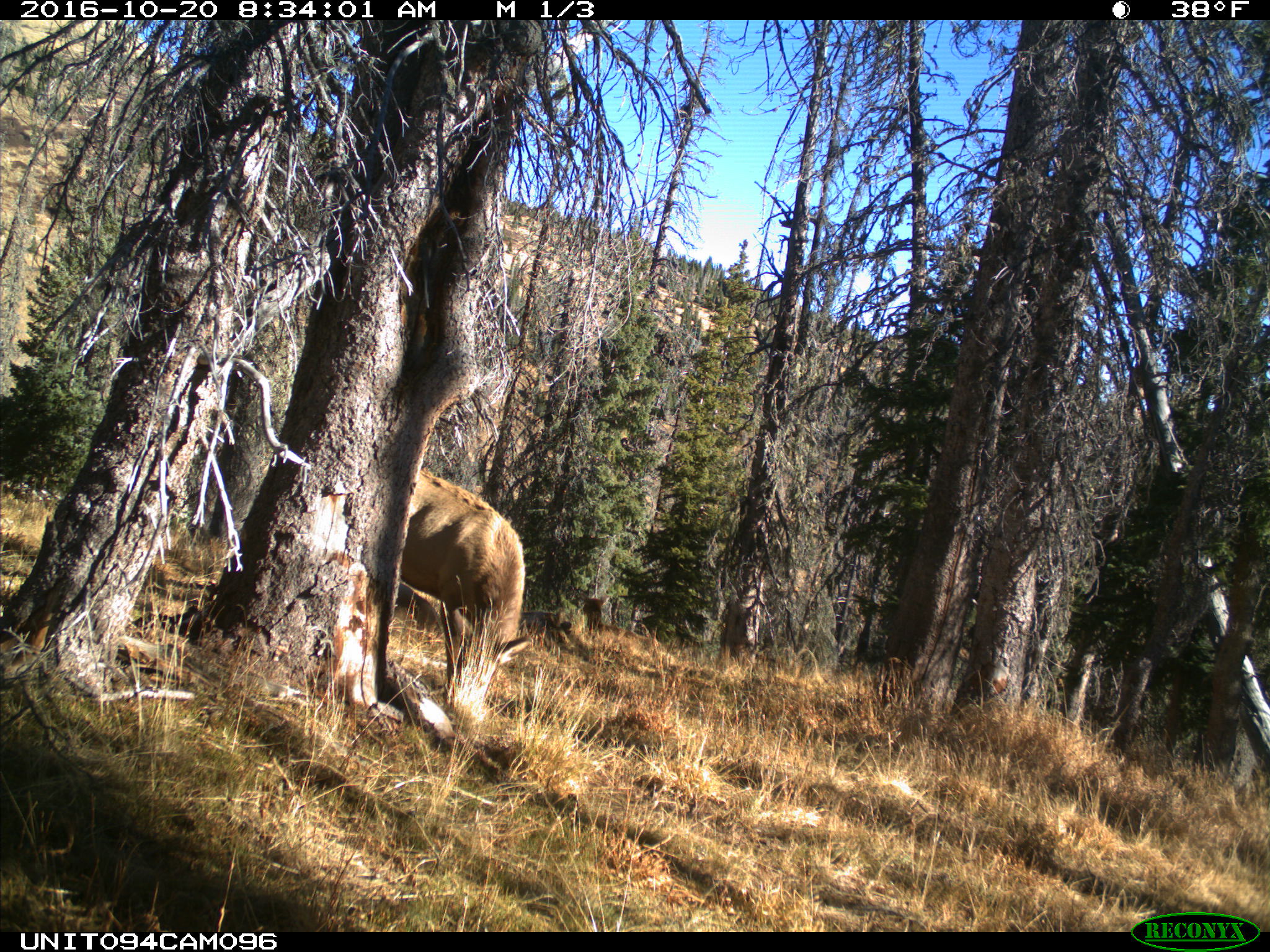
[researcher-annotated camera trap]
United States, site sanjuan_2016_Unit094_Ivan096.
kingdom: Animalia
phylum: Chordata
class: Mammalia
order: Artiodactyla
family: Cervidae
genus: Cervus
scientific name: Cervus elaphus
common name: red deer